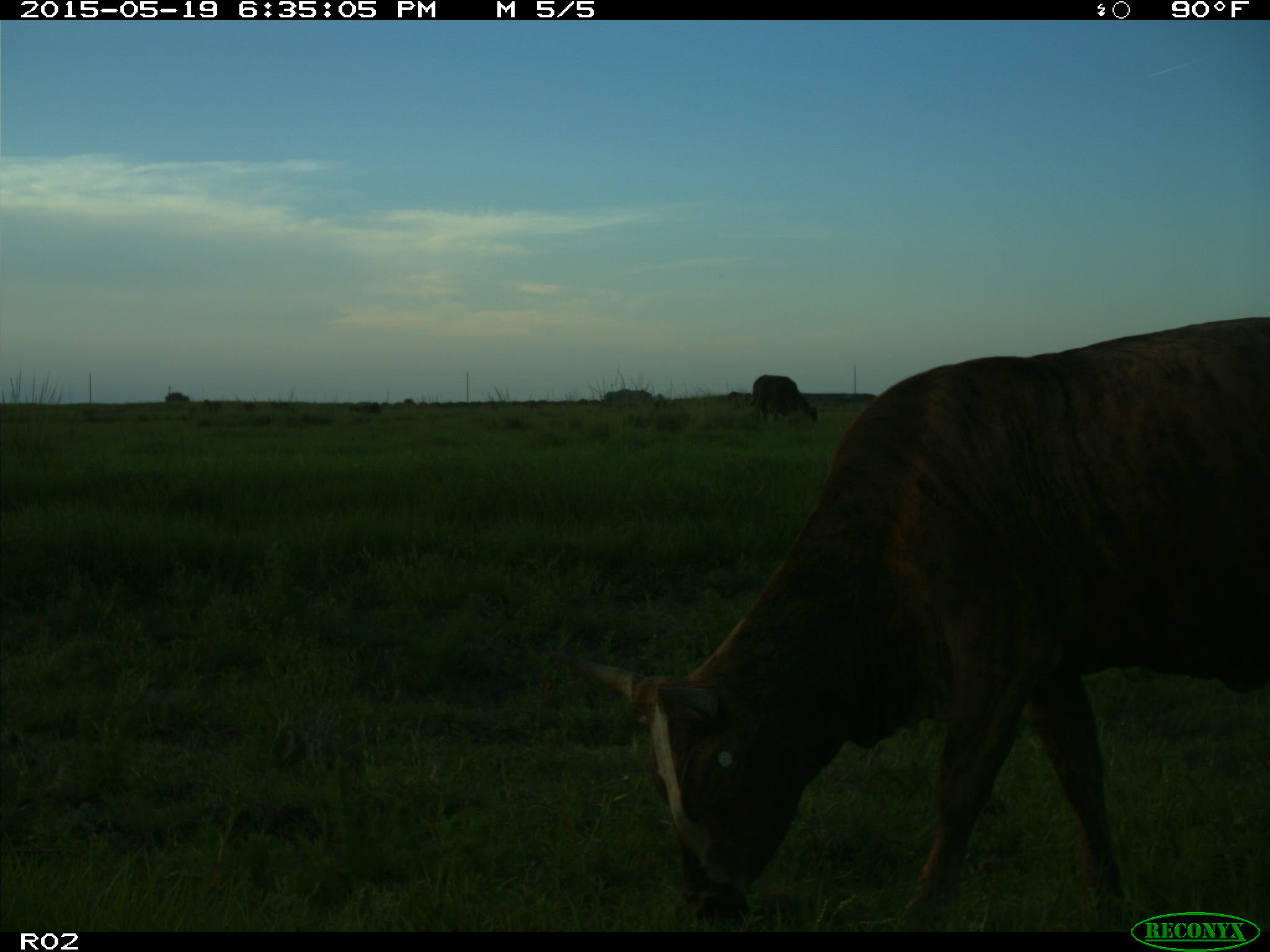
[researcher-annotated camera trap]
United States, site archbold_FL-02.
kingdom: Animalia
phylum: Chordata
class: Mammalia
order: Artiodactyla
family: Bovidae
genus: Bos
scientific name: Bos taurus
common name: domestic cow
Bos taurus (domestic cow).